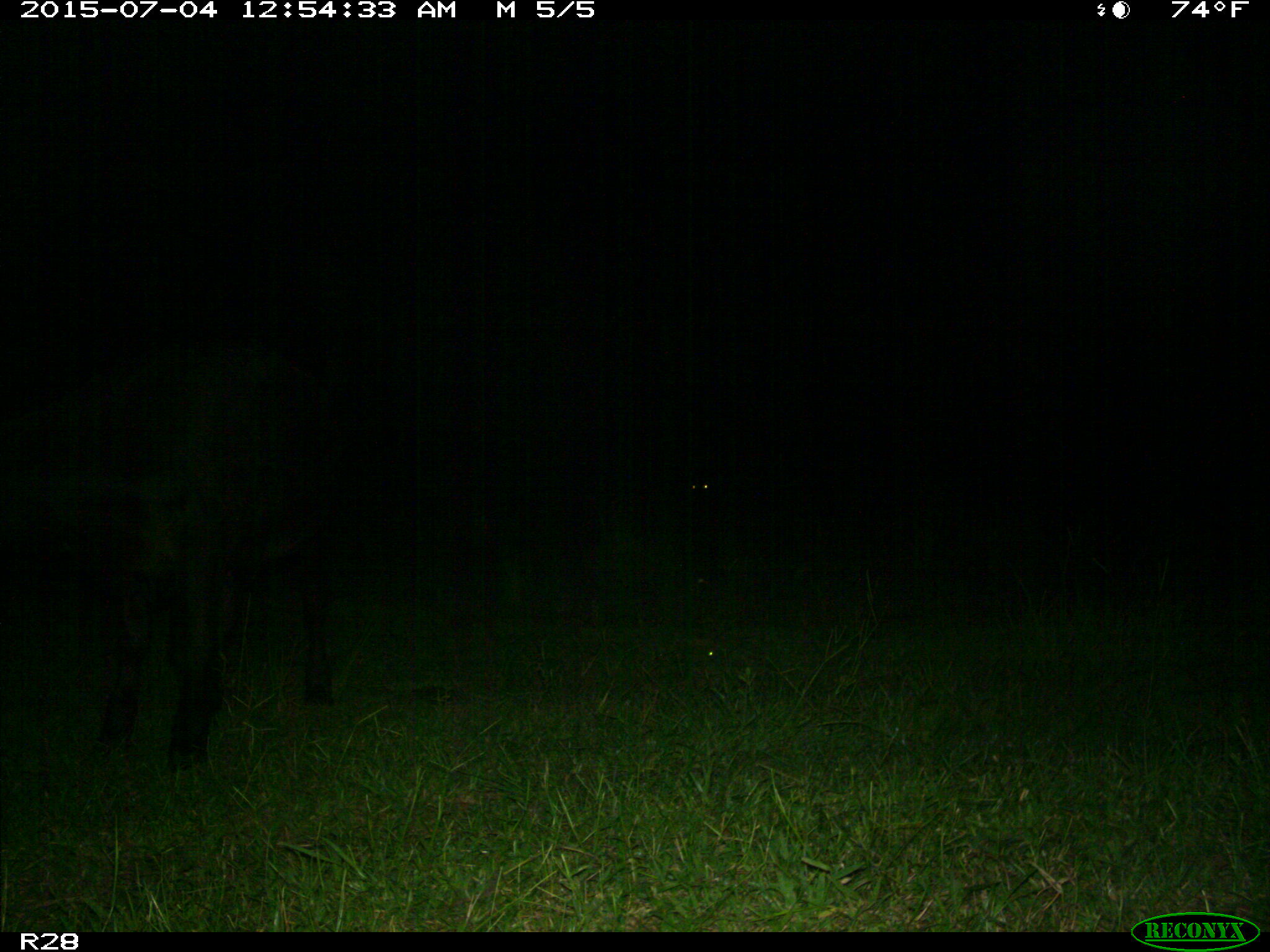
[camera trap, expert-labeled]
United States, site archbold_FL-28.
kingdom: Animalia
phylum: Chordata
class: Mammalia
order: Artiodactyla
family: Bovidae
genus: Bos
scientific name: Bos taurus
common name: domestic cow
Bos taurus (domestic cow).